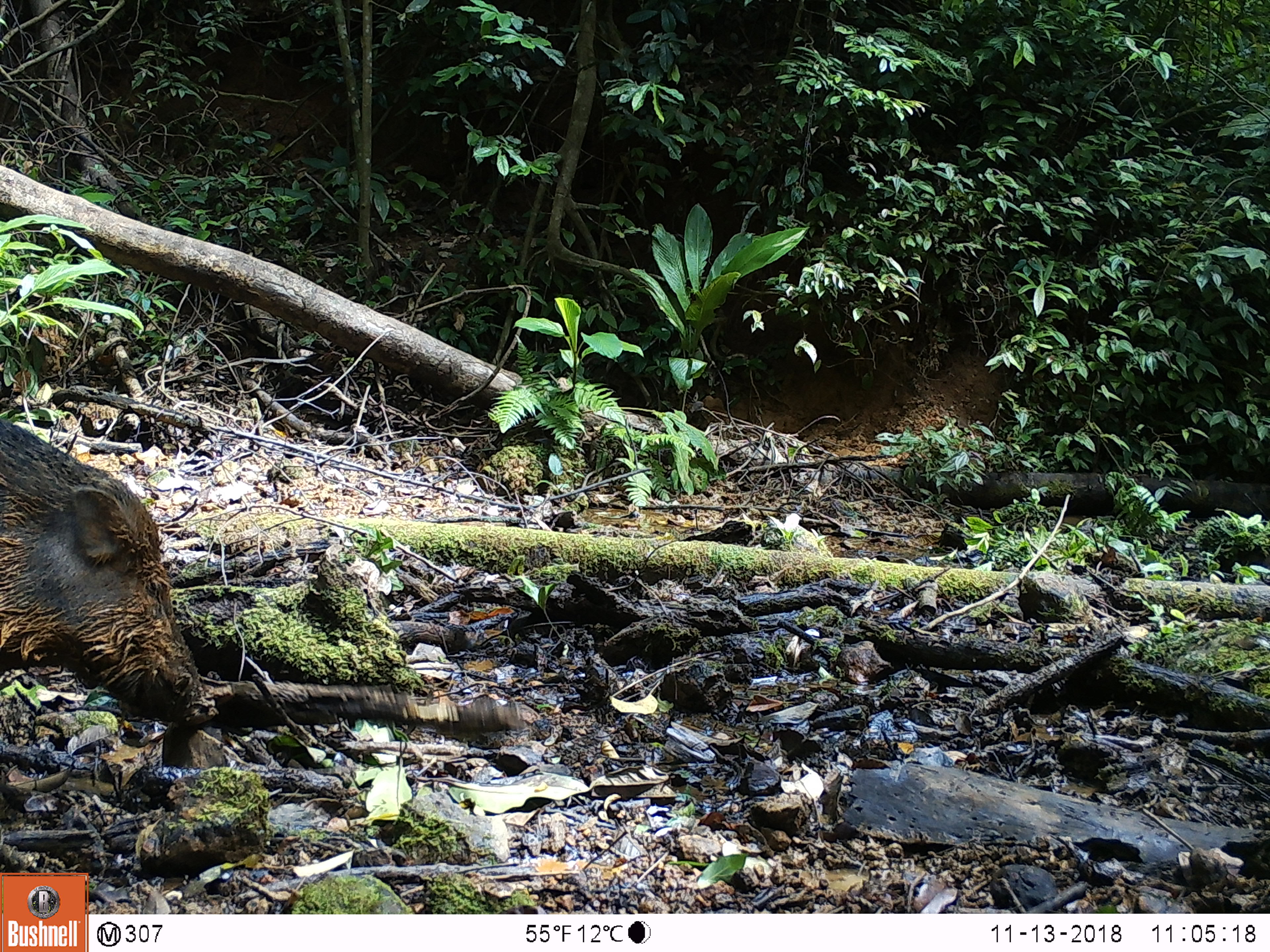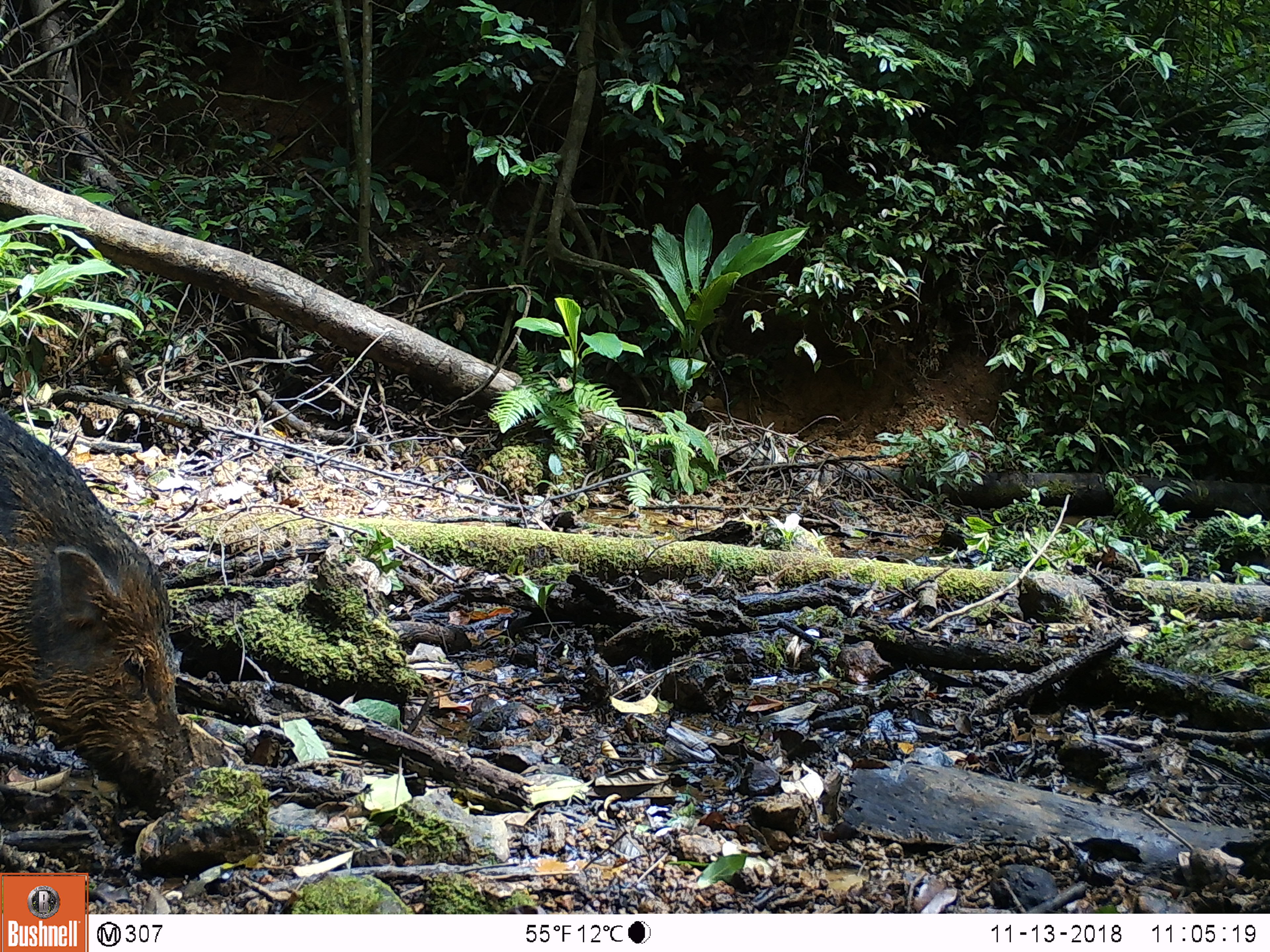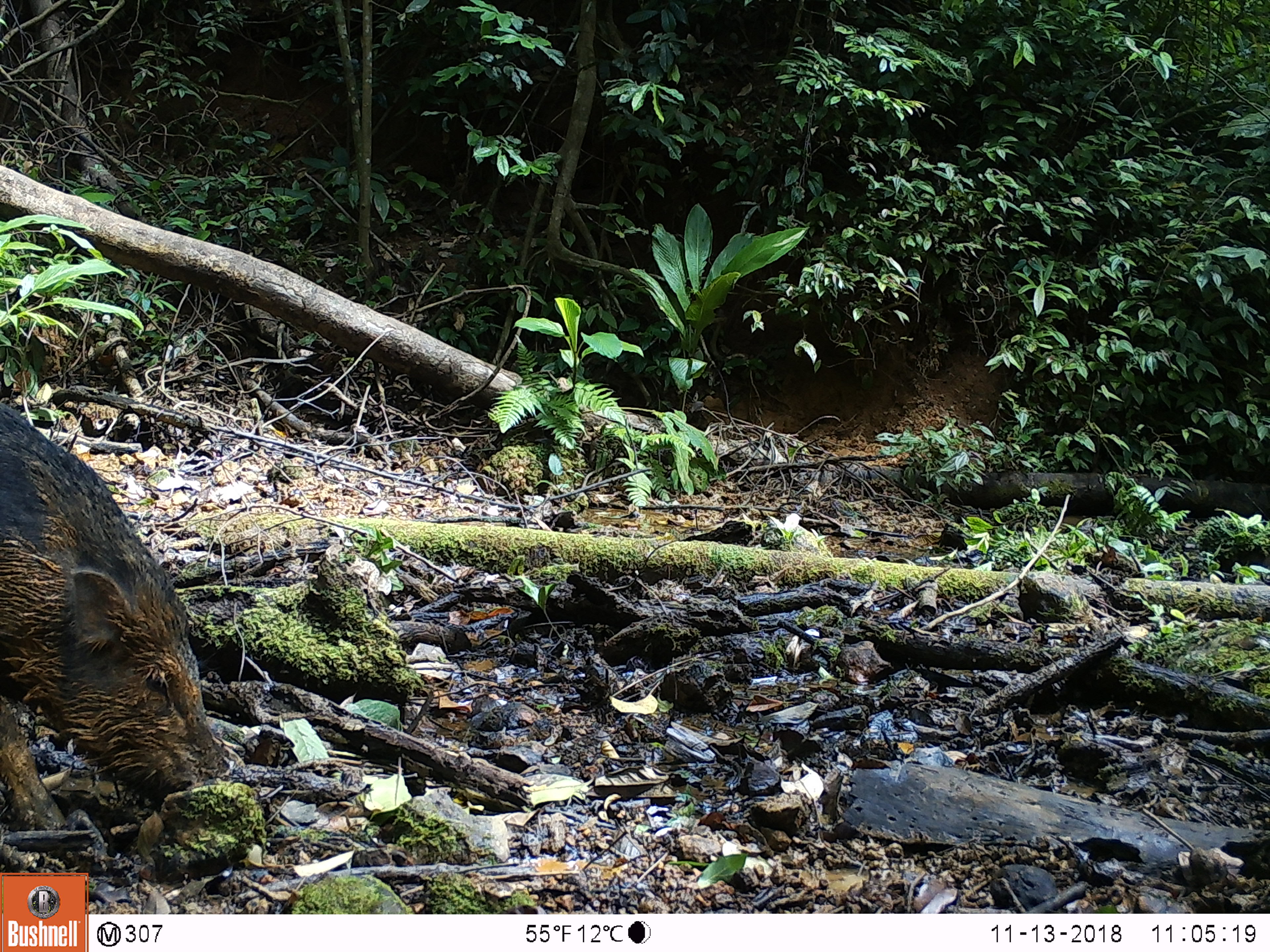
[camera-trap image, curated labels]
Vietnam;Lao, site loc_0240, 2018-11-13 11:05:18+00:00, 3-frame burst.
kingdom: Animalia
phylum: Chordata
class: Mammalia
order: Artiodactyla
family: Suidae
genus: Sus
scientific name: Sus scrofa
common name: eurasian wild pig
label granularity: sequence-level